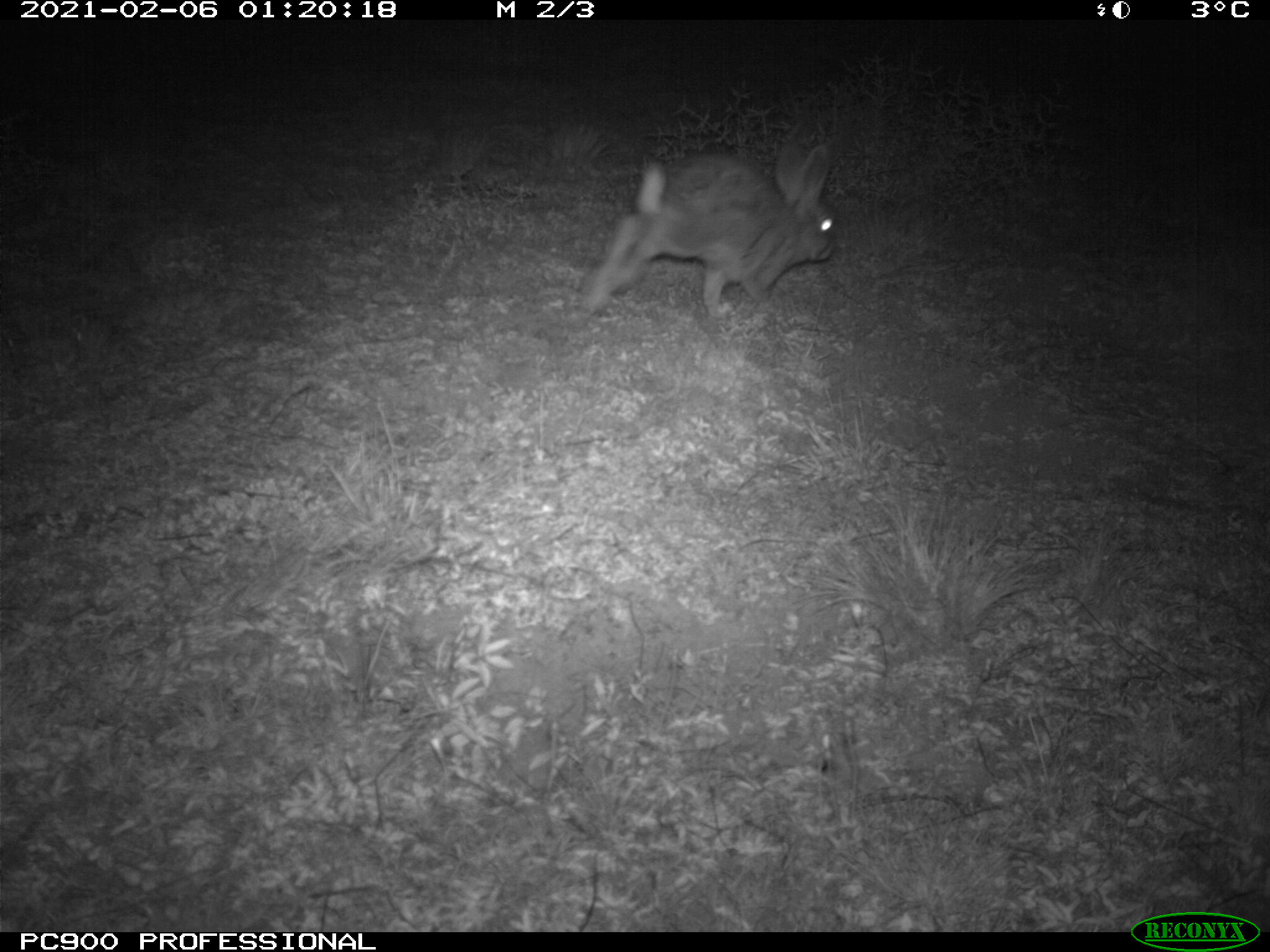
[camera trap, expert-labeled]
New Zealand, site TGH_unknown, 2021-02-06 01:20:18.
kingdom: Animalia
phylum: Chordata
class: Mammalia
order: Lagomorpha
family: Leporidae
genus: Oryctolagus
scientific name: Oryctolagus cuniculus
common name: european rabbit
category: rabbit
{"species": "rabbit (european rabbit) (Oryctolagus cuniculus)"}